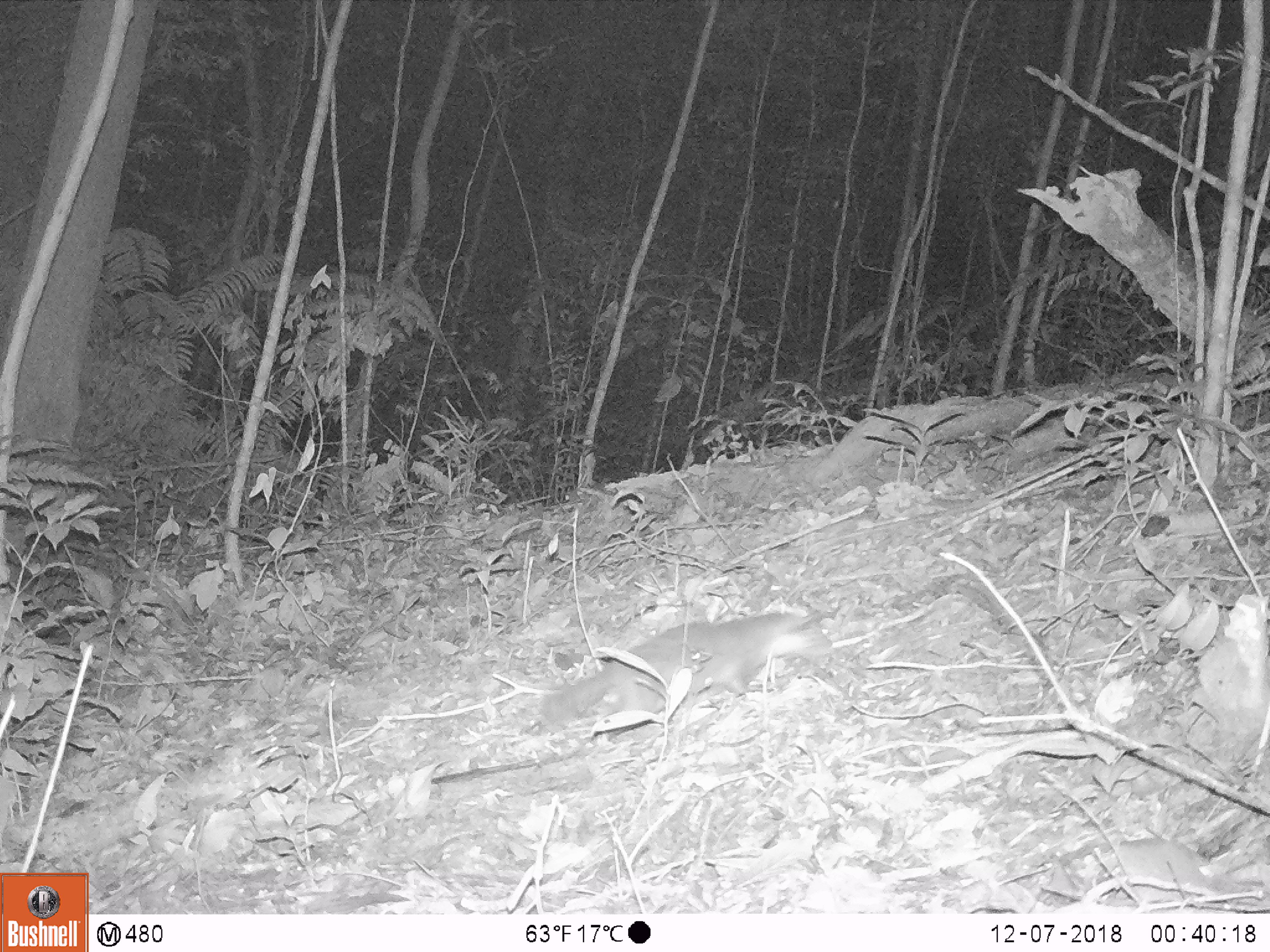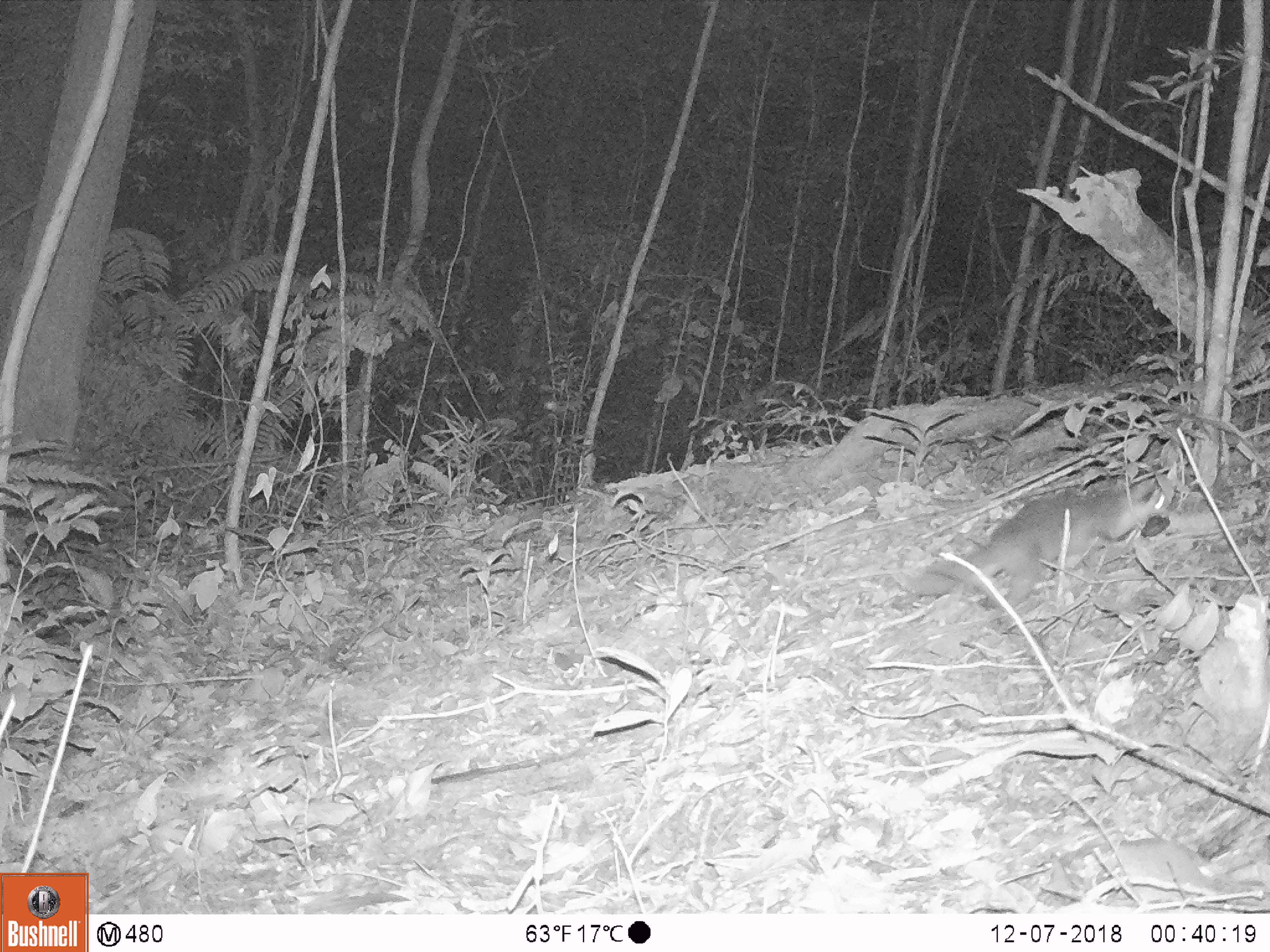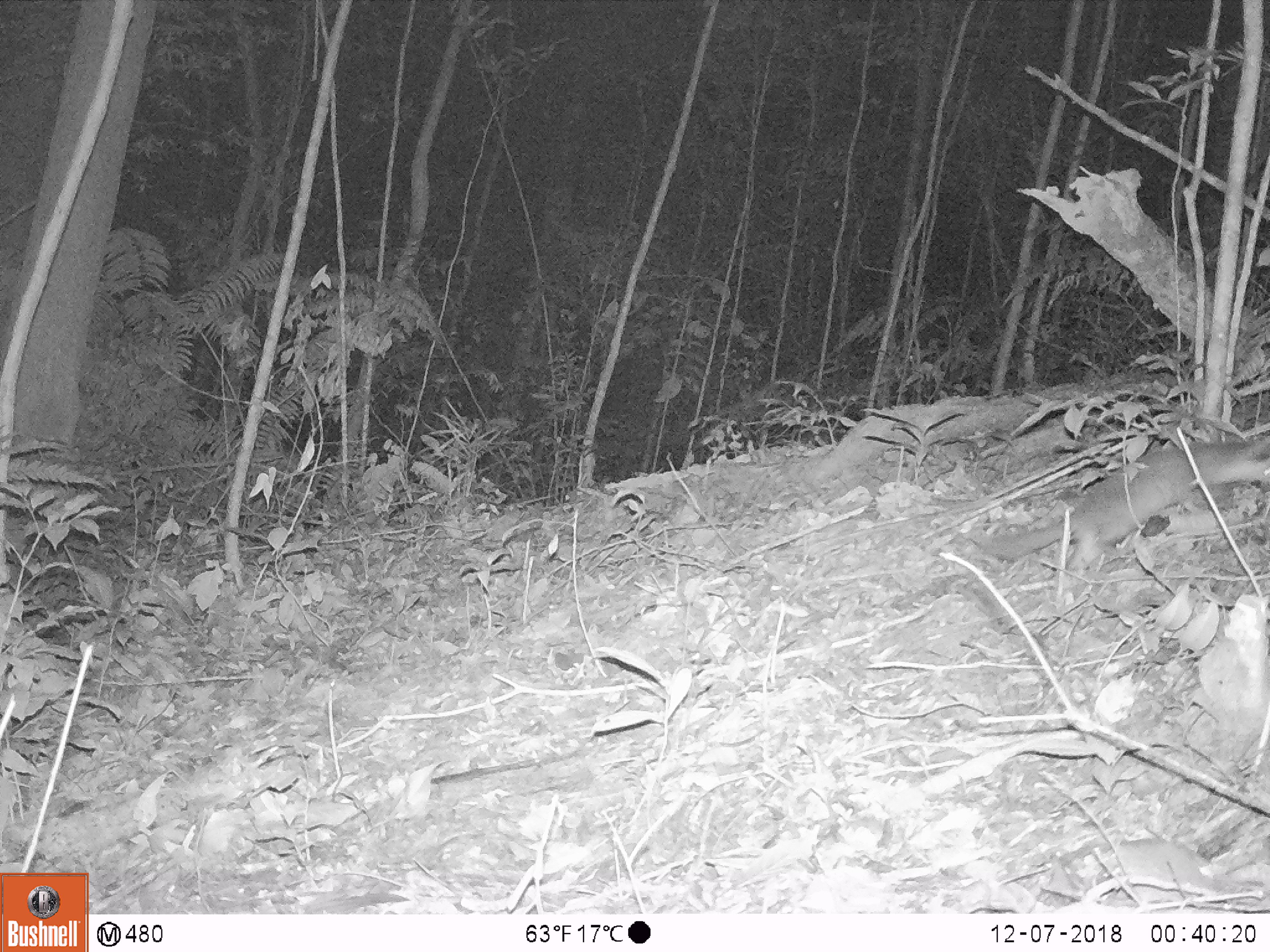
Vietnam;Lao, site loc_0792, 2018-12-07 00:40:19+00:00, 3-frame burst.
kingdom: Animalia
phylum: Chordata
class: Mammalia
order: Carnivora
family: Mustelidae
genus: Melogale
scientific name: Melogale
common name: ferret badger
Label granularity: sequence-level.